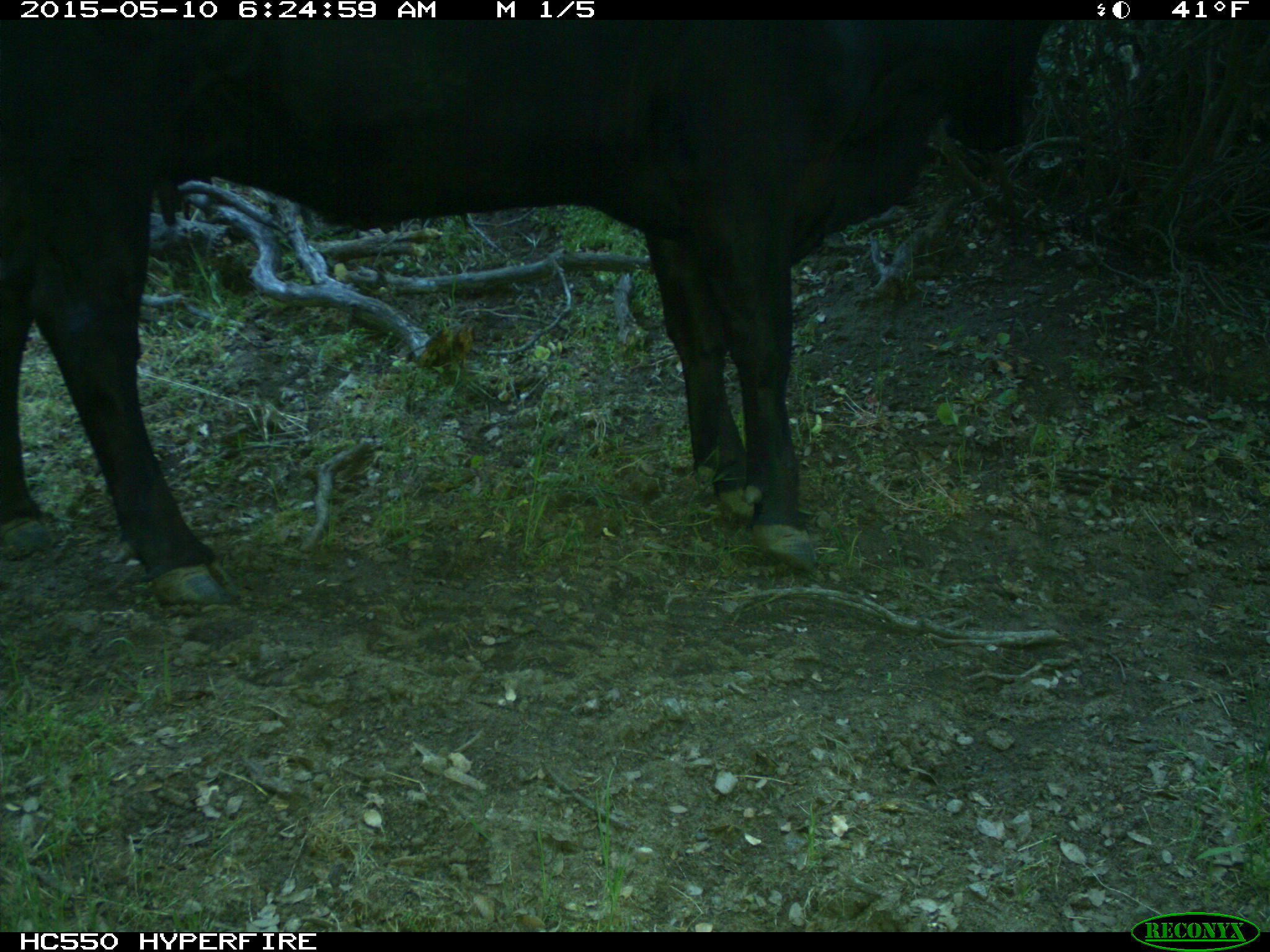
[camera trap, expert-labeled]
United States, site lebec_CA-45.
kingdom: Animalia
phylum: Chordata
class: Mammalia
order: Artiodactyla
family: Bovidae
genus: Bos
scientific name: Bos taurus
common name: domestic cow